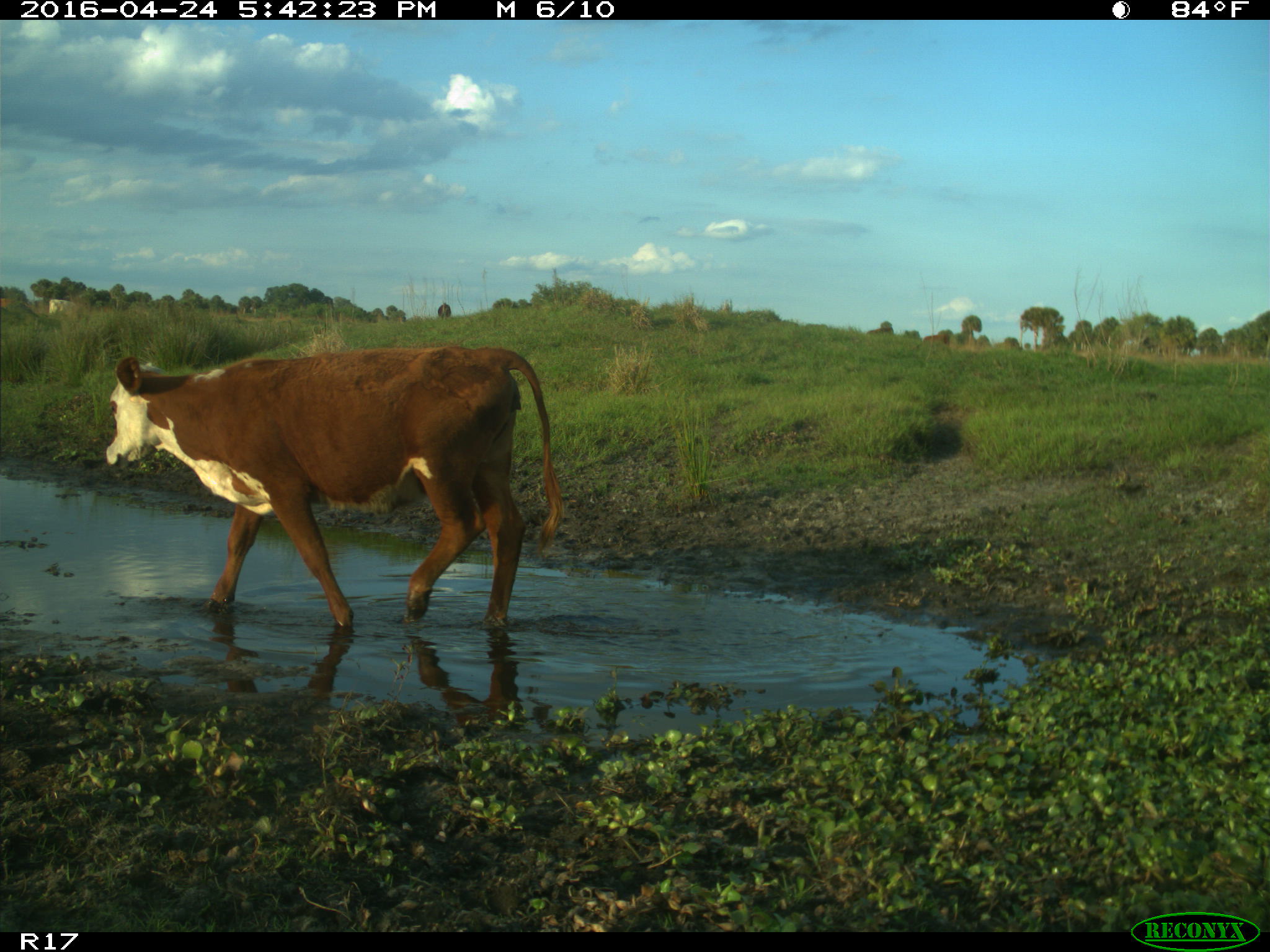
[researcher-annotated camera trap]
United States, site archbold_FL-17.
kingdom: Animalia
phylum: Chordata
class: Mammalia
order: Artiodactyla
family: Bovidae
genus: Bos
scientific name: Bos taurus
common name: domestic cow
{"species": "Bos taurus (domestic cow)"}